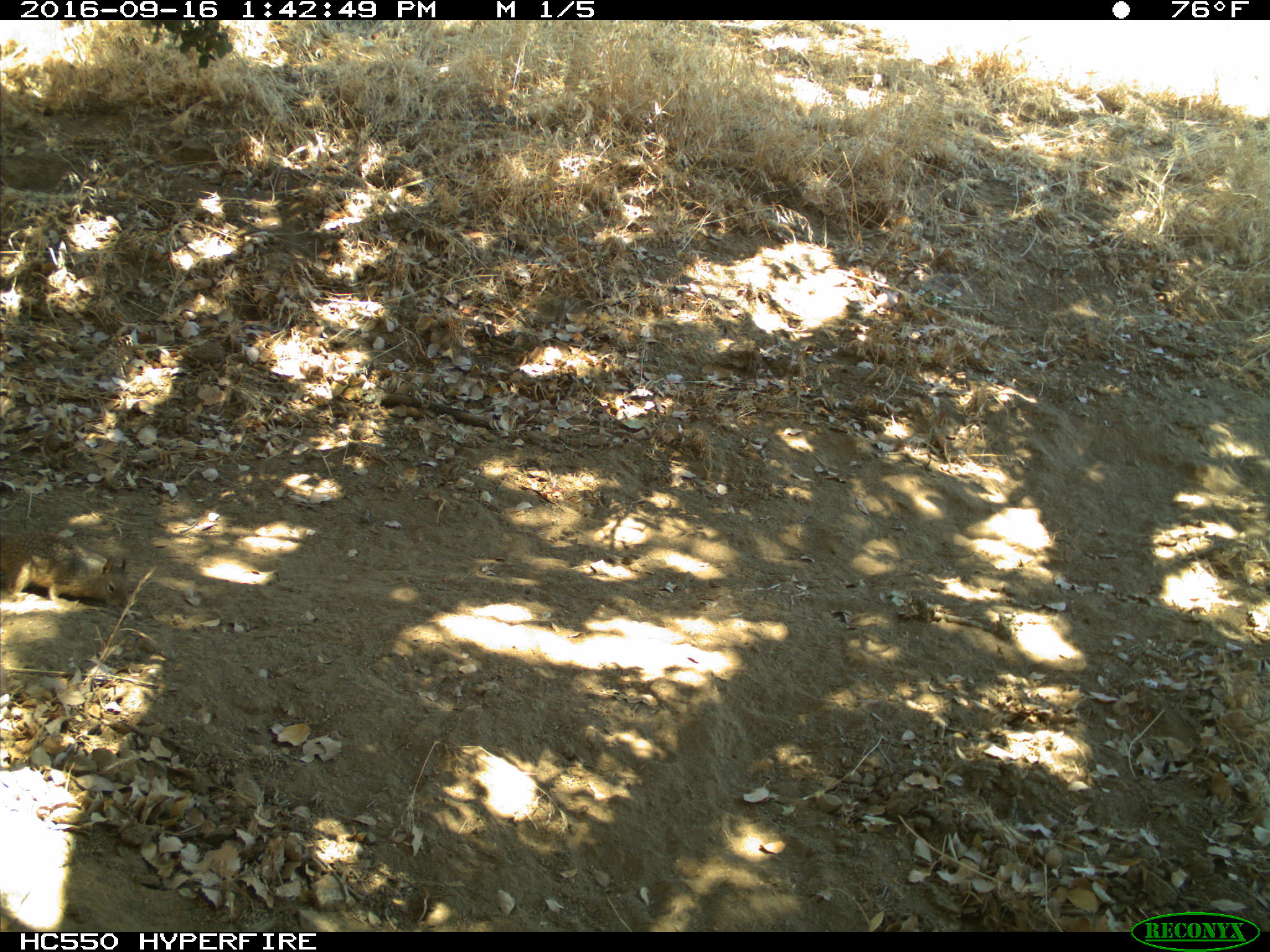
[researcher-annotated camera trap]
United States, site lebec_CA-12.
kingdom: Animalia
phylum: Chordata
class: Mammalia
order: Rodentia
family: Sciuridae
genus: Otospermophilus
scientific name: Otospermophilus beecheyi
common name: california ground squirrel